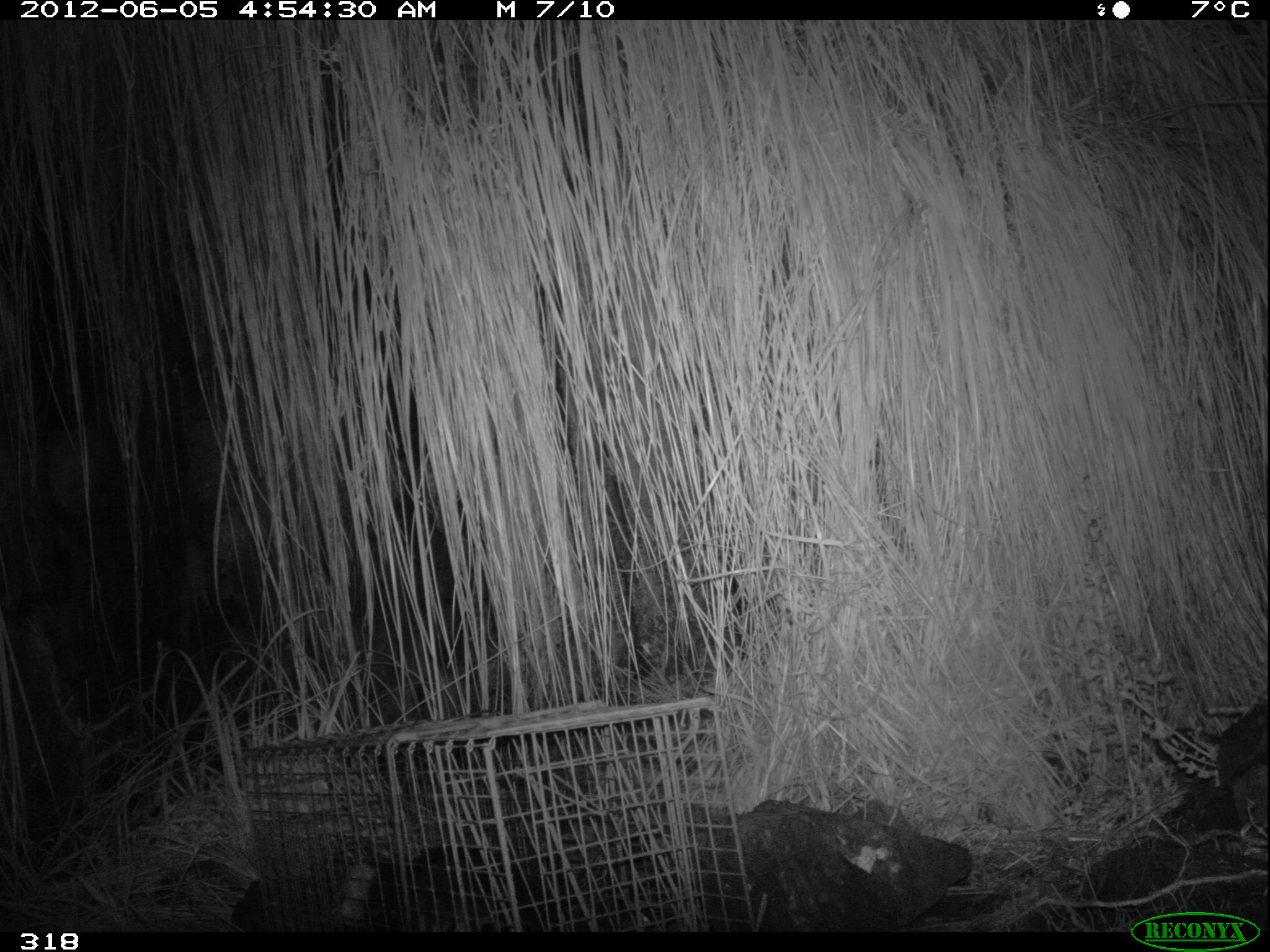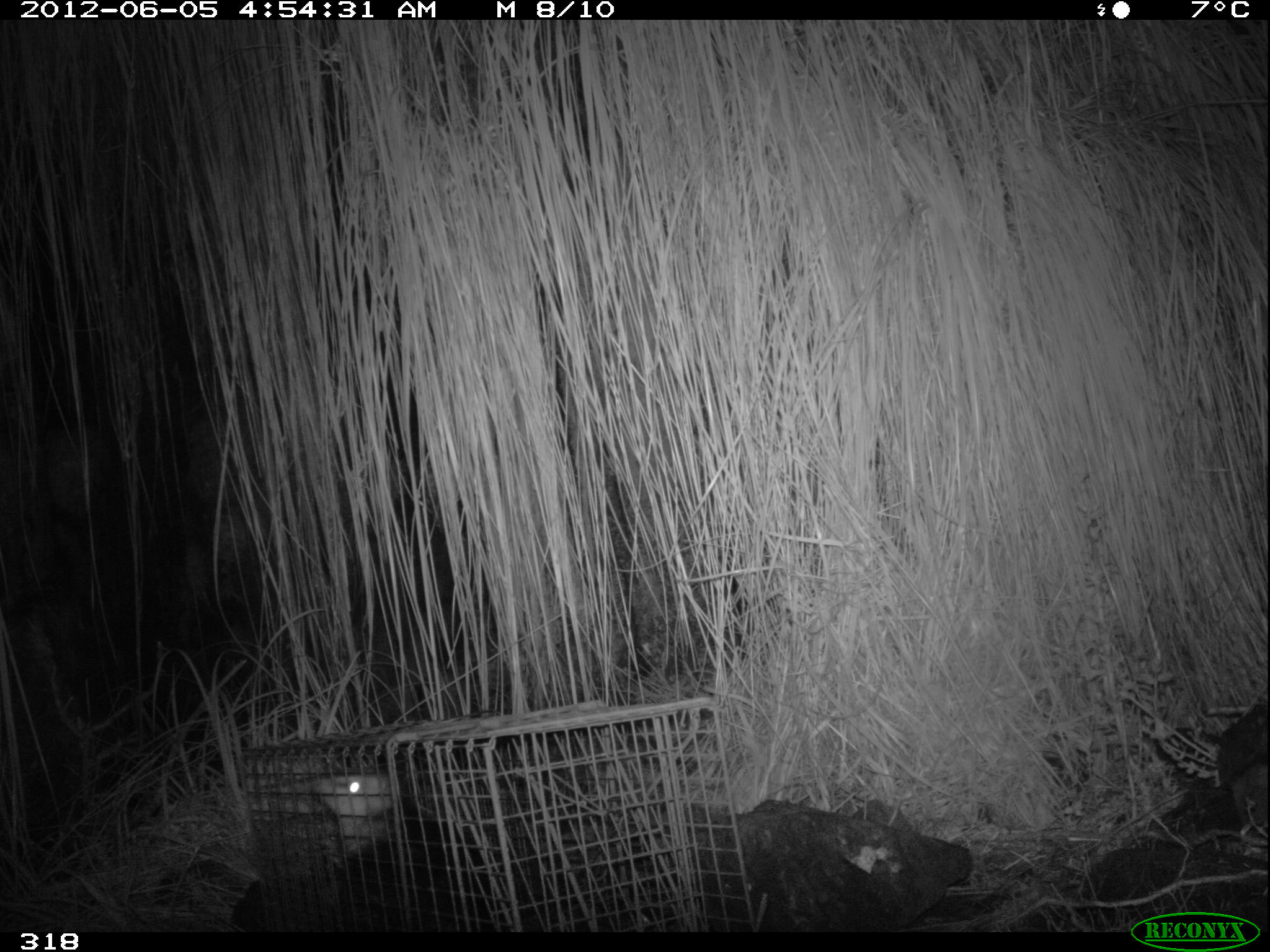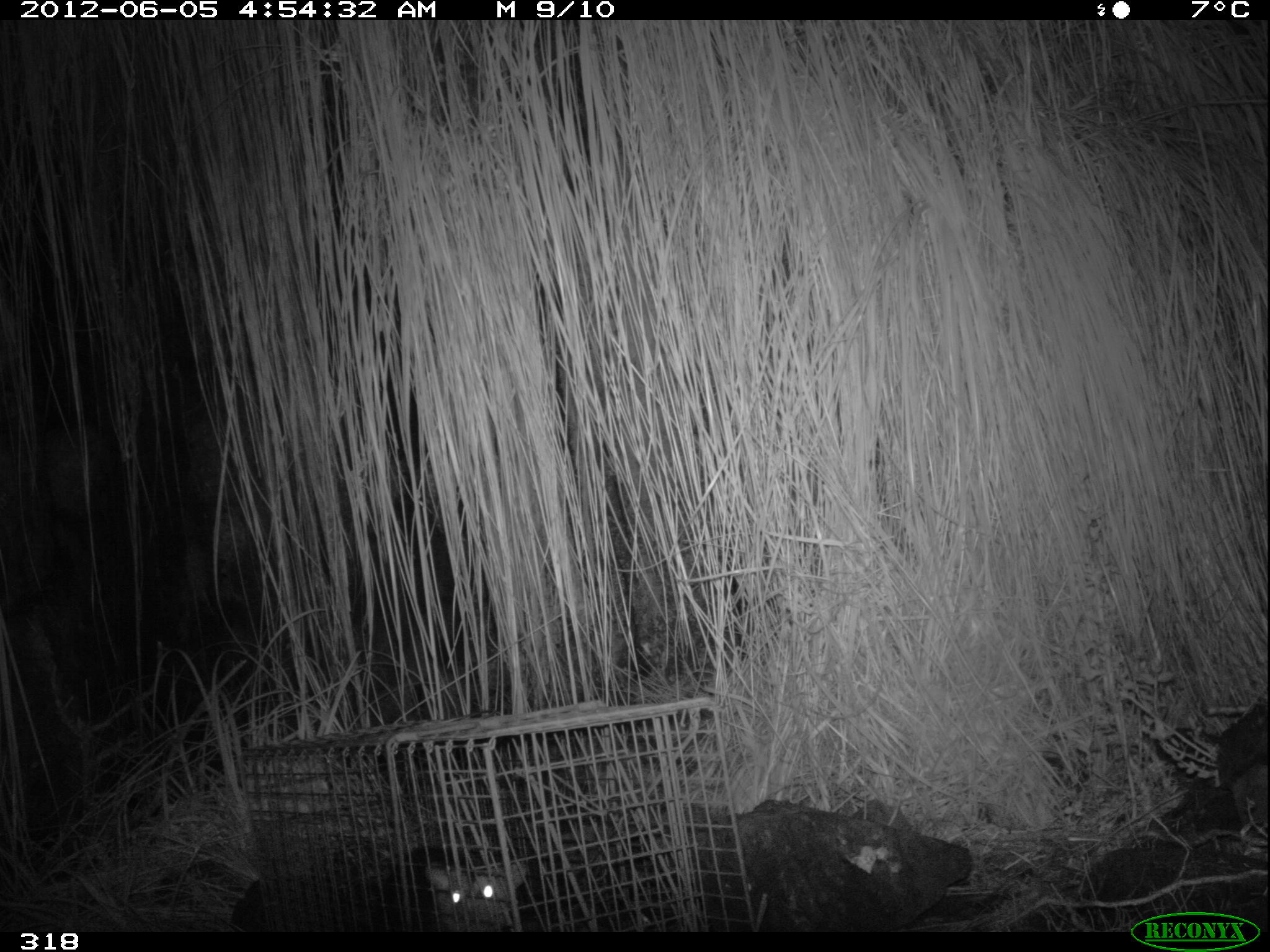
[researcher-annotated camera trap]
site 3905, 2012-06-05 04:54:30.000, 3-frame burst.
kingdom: Animalia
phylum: Chordata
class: Mammalia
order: Didelphimorphia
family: Didelphidae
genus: Didelphis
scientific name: Didelphis pernigra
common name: andean white-eared opossum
Didelphis pernigra (andean white-eared opossum).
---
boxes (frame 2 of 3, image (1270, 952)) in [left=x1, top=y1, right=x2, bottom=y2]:
didelphis pernigra: [left=314, top=770, right=489, bottom=928]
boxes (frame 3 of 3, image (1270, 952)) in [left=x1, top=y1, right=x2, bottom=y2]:
didelphis pernigra: [left=376, top=840, right=530, bottom=933]